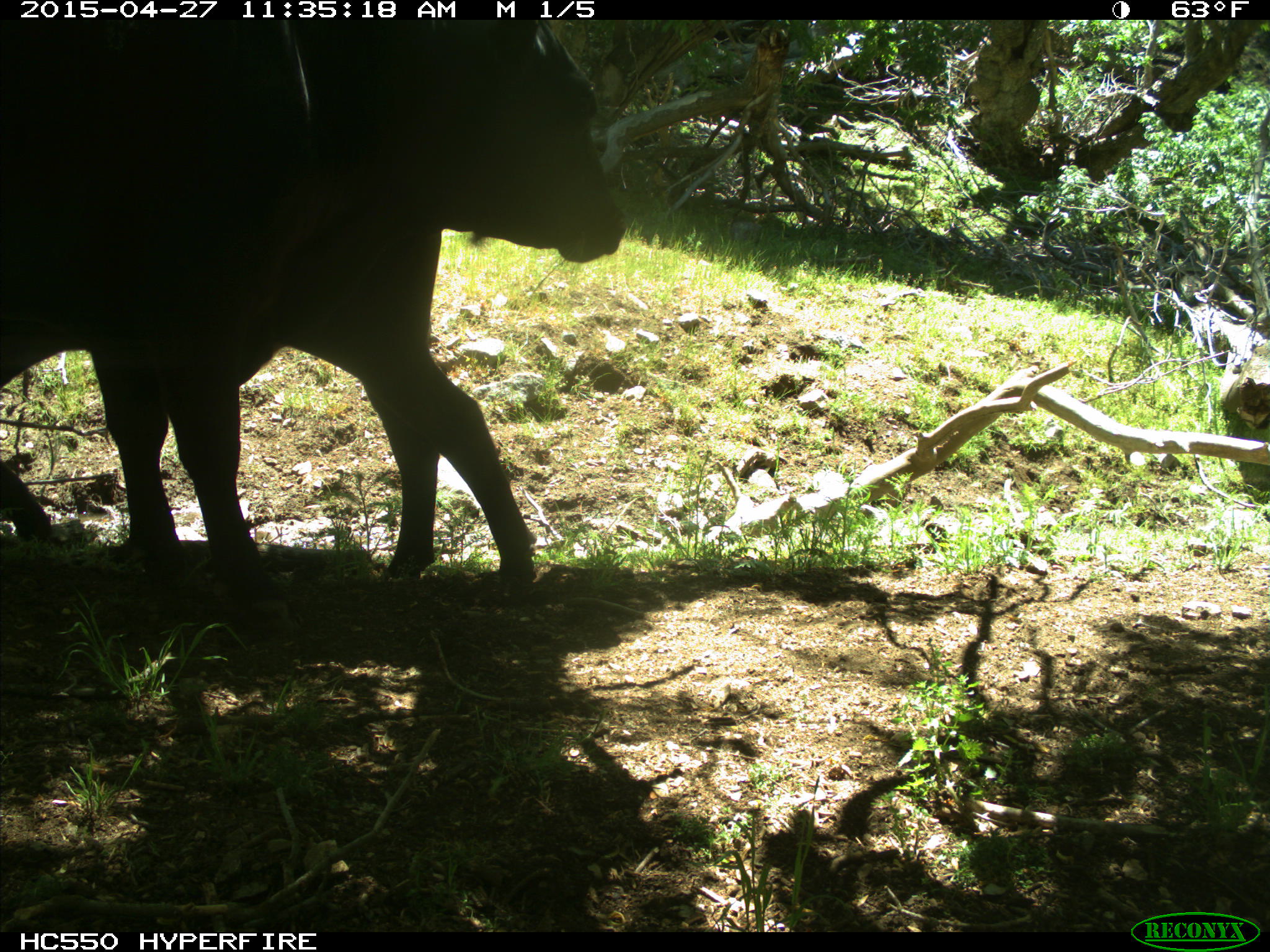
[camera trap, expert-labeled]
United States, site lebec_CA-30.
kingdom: Animalia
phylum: Chordata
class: Mammalia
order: Artiodactyla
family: Bovidae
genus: Bos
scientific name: Bos taurus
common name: domestic cow